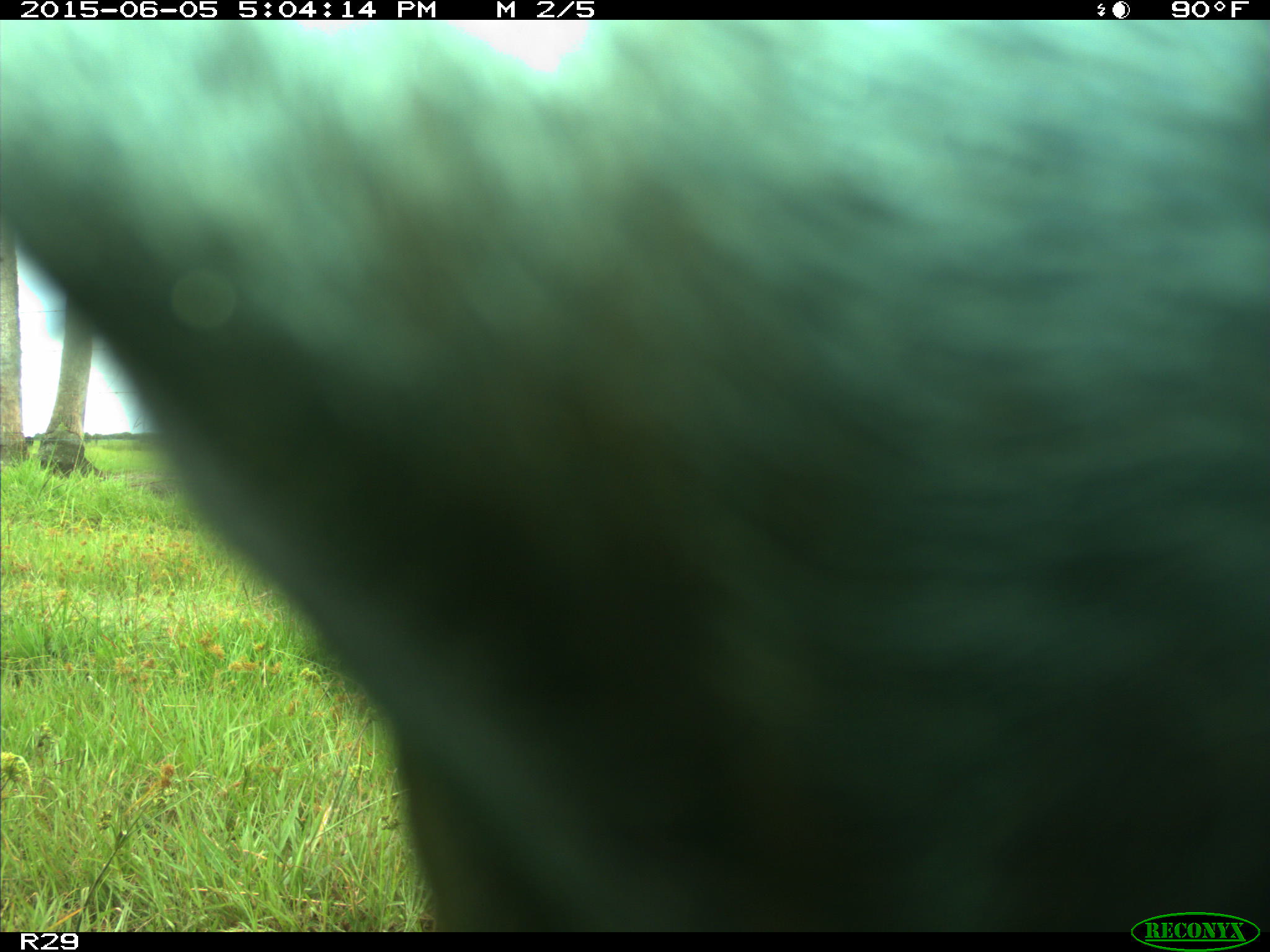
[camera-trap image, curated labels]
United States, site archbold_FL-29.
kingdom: Animalia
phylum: Chordata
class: Mammalia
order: Artiodactyla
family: Bovidae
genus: Bos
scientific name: Bos taurus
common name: domestic cow